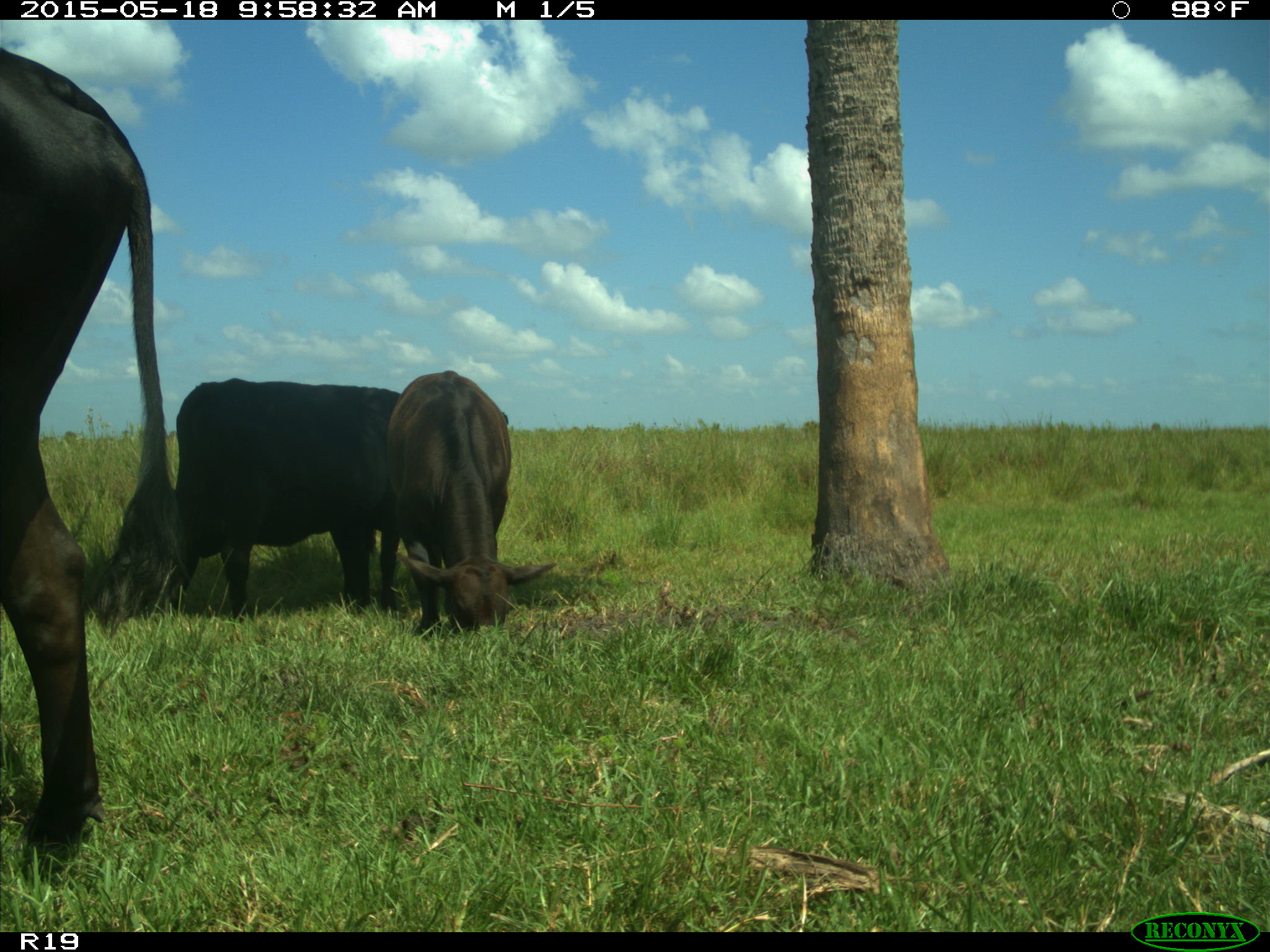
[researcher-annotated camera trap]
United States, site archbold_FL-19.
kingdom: Animalia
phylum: Chordata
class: Mammalia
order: Artiodactyla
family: Bovidae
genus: Bos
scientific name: Bos taurus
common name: domestic cow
Bos taurus (domestic cow).